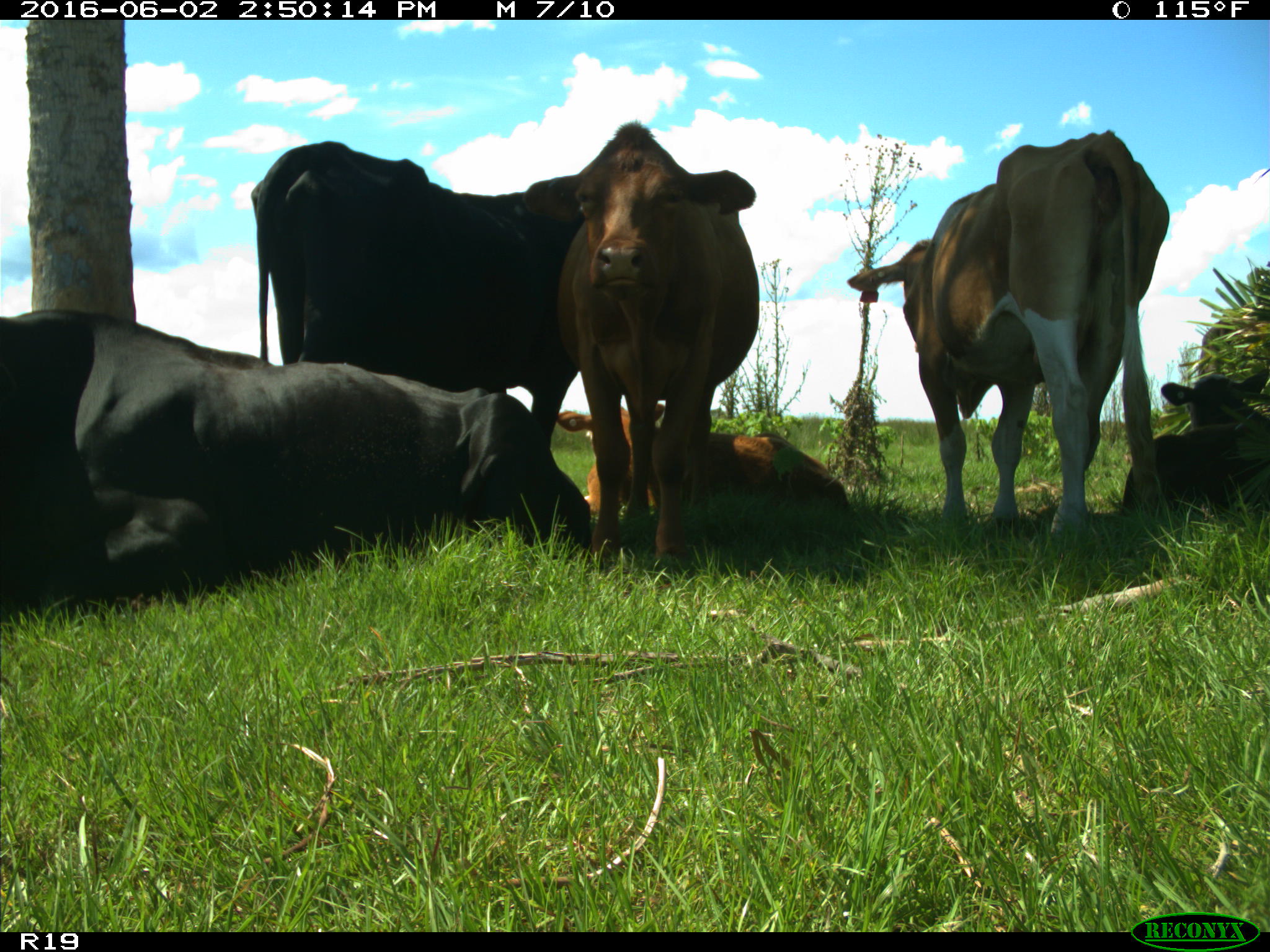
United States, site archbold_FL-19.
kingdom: Animalia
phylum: Chordata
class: Mammalia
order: Artiodactyla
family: Bovidae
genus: Bos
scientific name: Bos taurus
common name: domestic cow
Bos taurus (domestic cow).